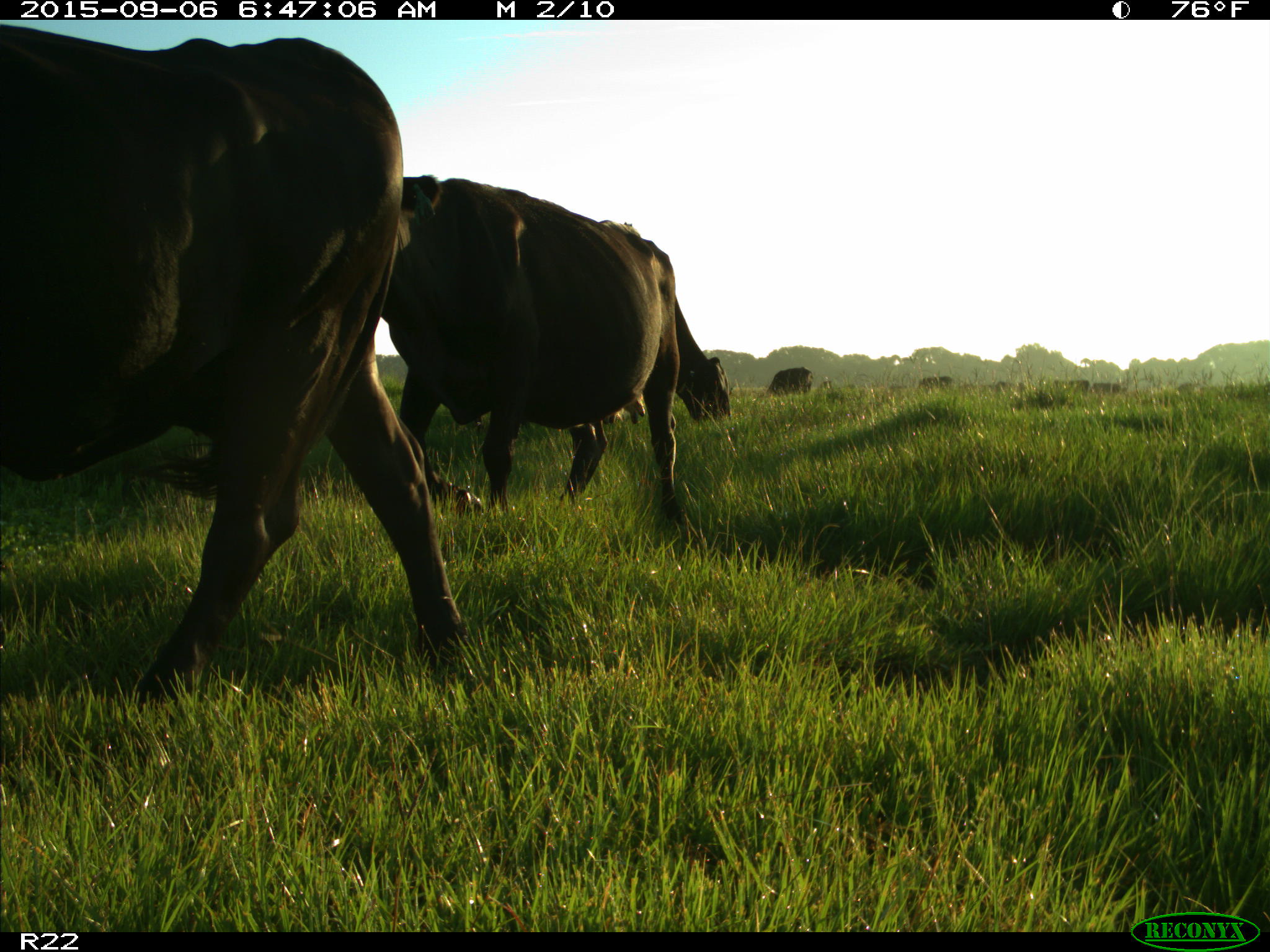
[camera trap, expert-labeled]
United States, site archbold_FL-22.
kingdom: Animalia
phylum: Chordata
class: Mammalia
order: Artiodactyla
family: Bovidae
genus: Bos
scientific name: Bos taurus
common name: domestic cow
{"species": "Bos taurus (domestic cow)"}